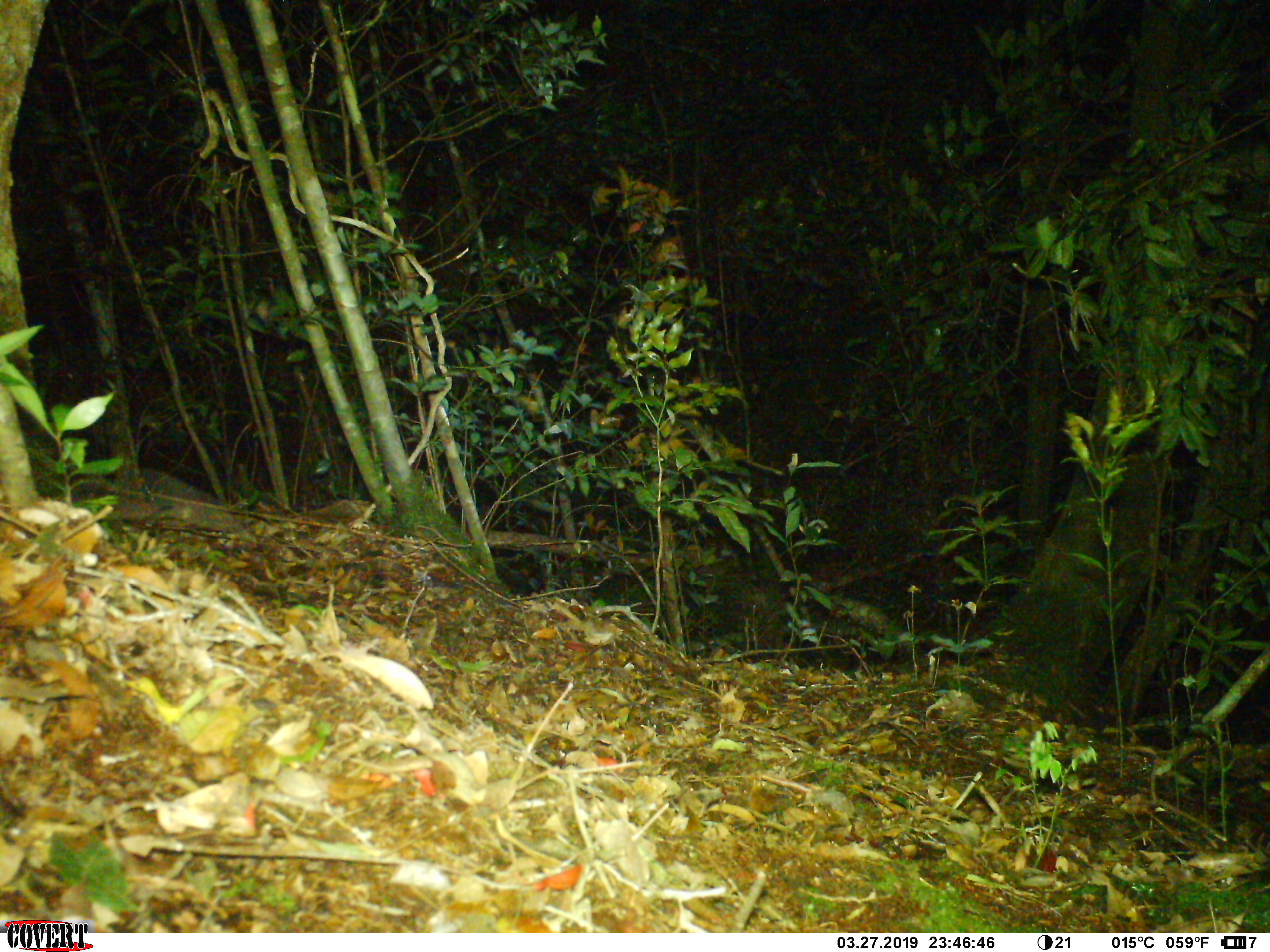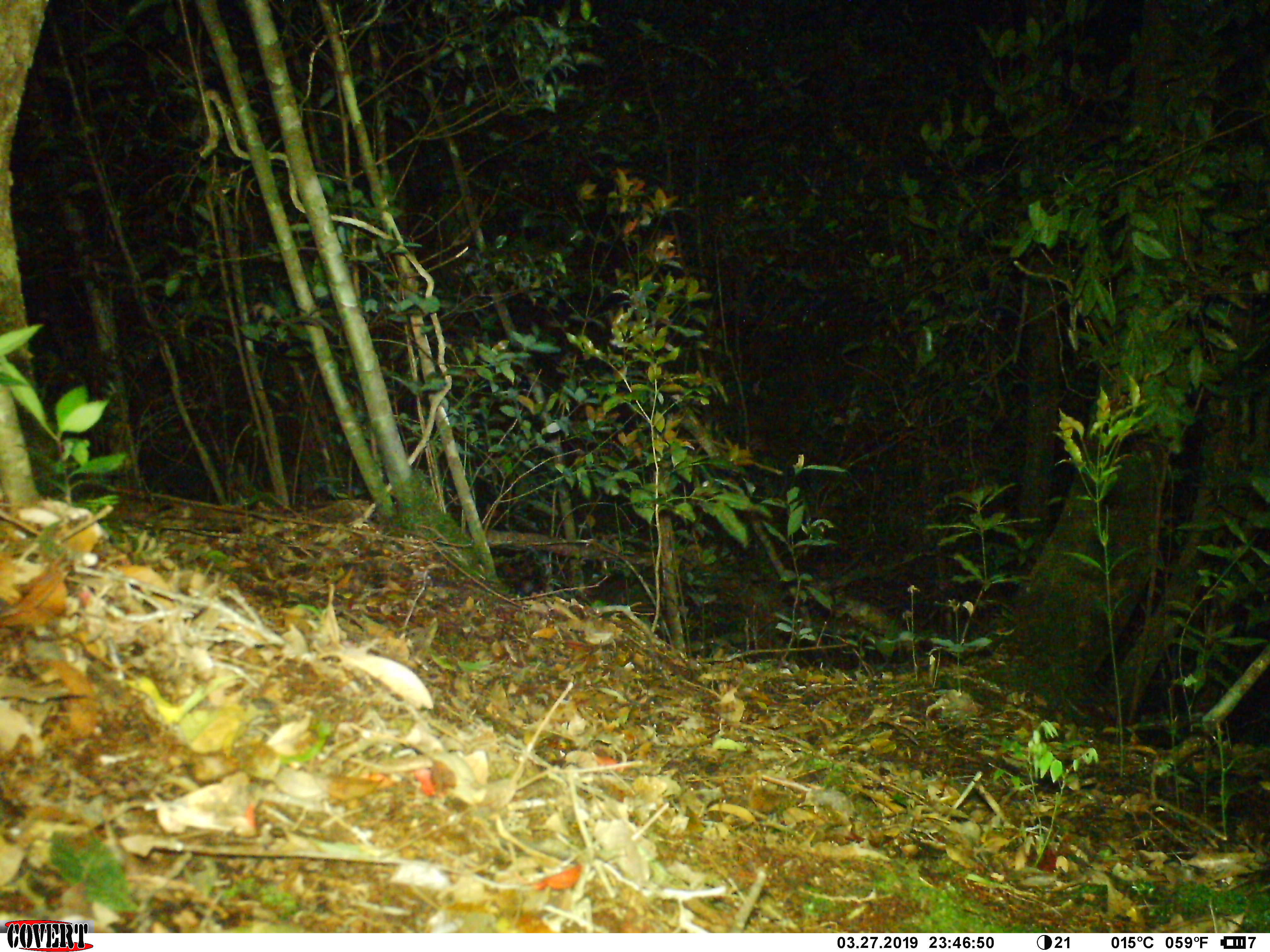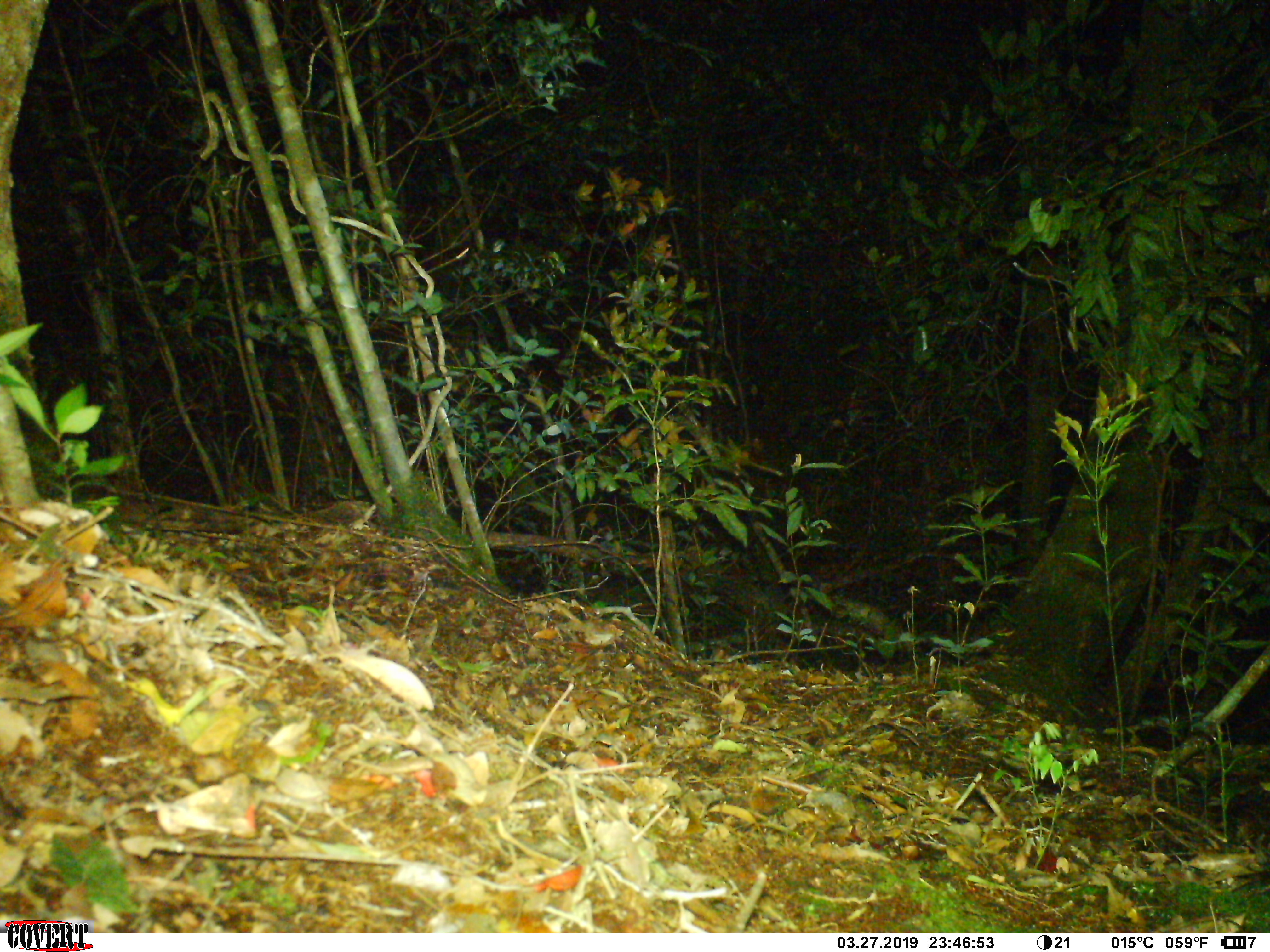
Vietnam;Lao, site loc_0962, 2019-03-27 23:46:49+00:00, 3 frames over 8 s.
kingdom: Animalia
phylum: Chordata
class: Mammalia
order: Rodentia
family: Muridae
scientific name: Muridae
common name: old-world mice and rats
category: unidentified murid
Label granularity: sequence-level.